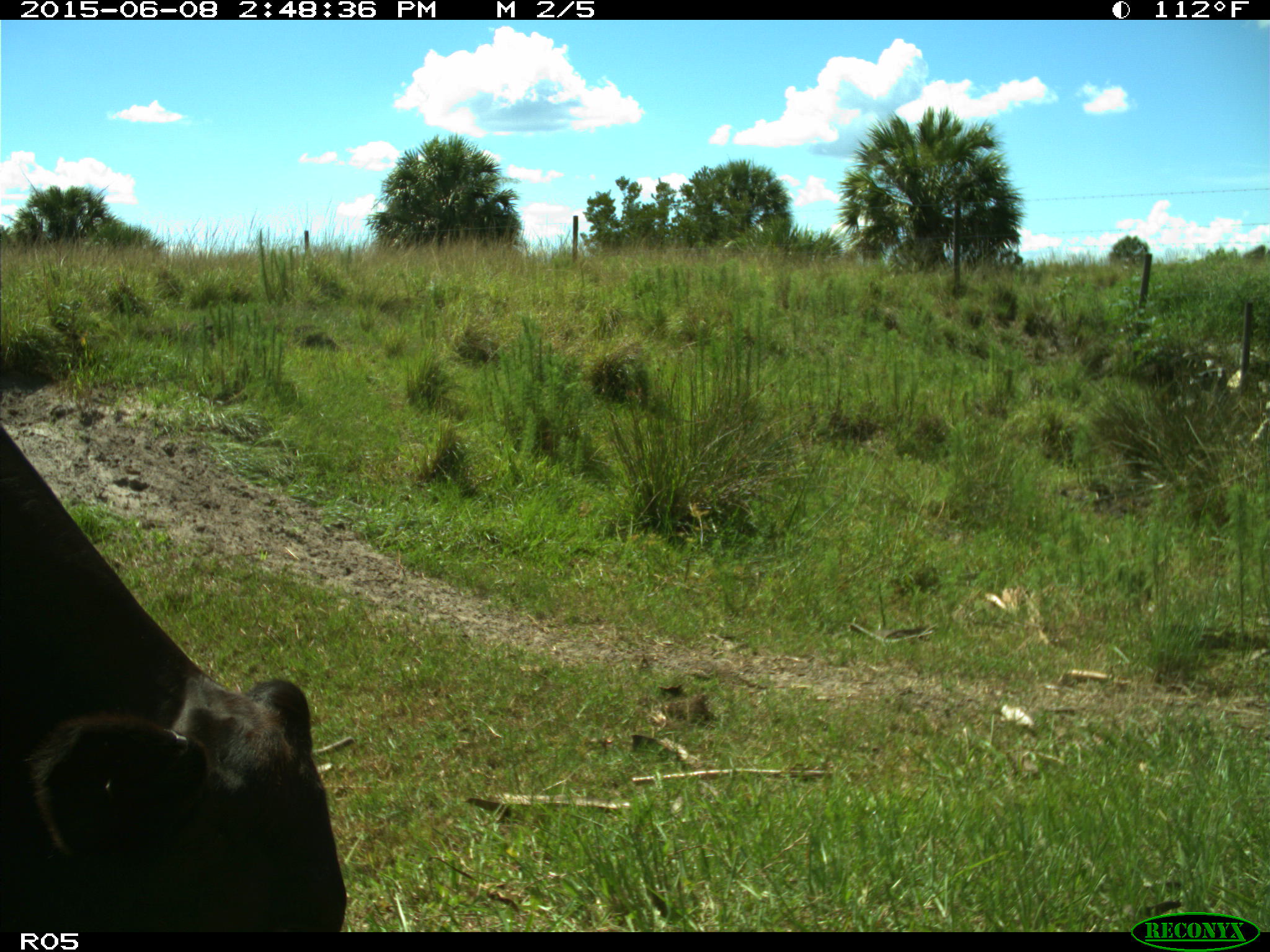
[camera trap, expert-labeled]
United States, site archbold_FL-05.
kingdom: Animalia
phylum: Chordata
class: Mammalia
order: Artiodactyla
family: Bovidae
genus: Bos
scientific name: Bos taurus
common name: domestic cow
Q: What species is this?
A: Bos taurus (domestic cow).